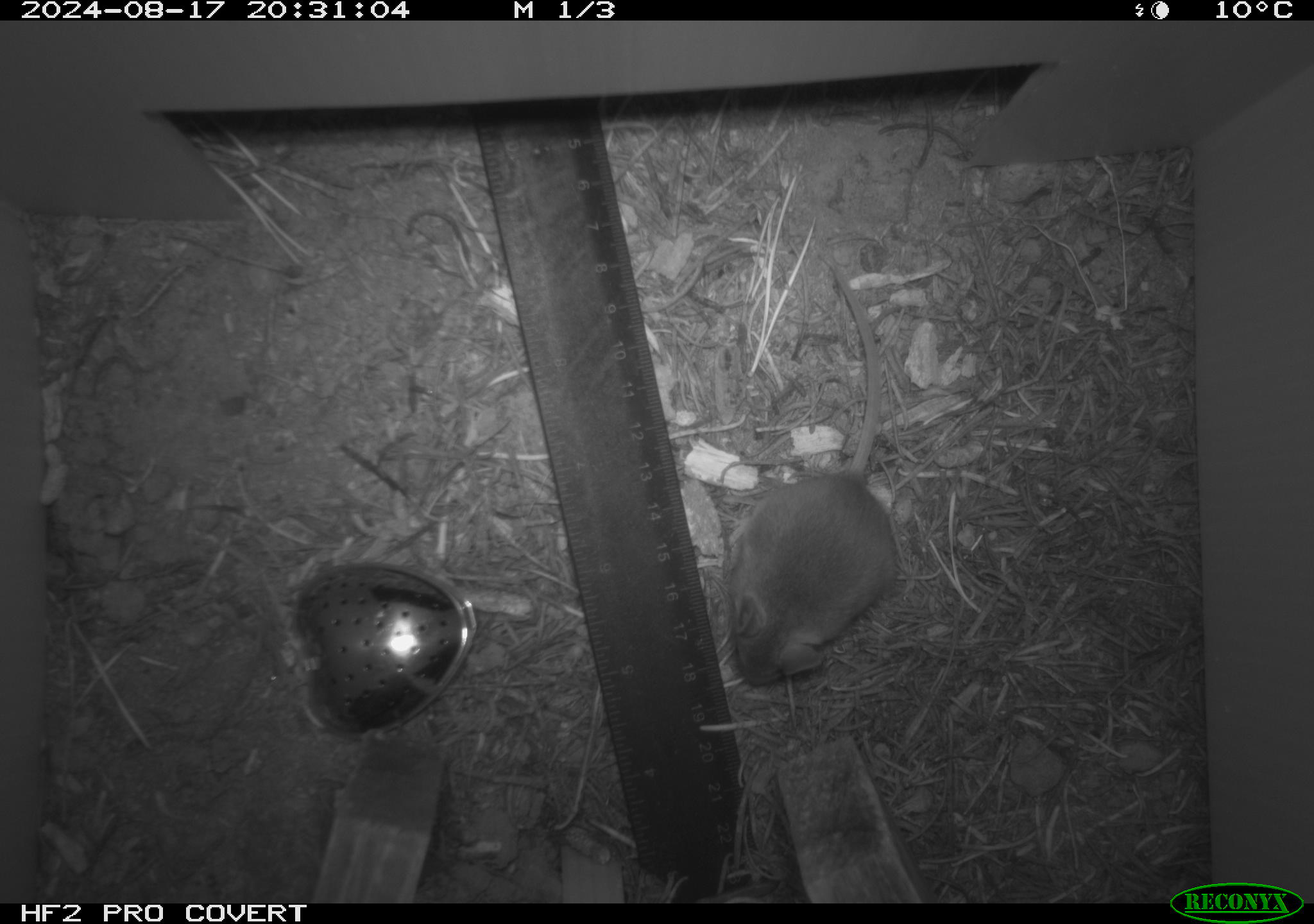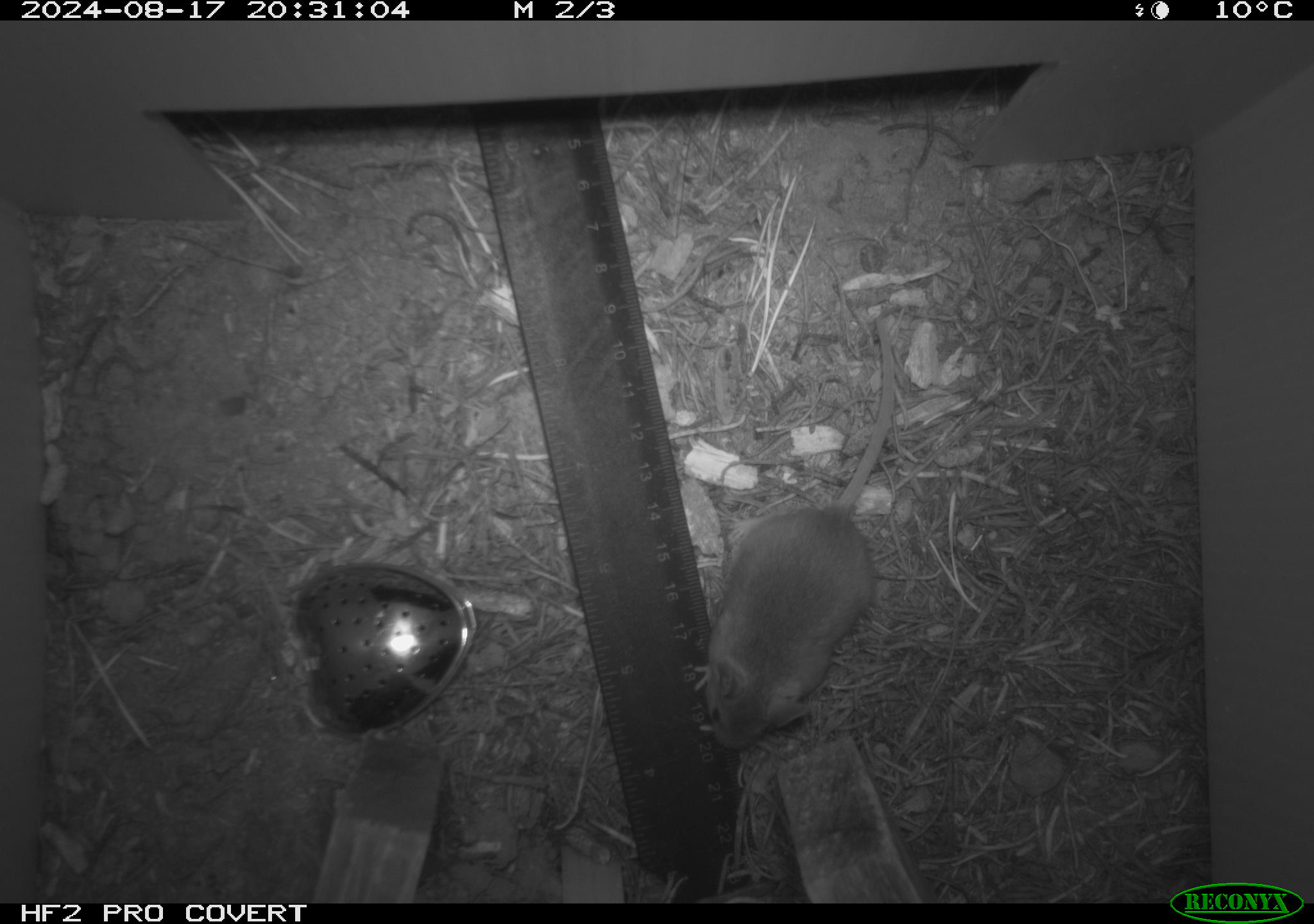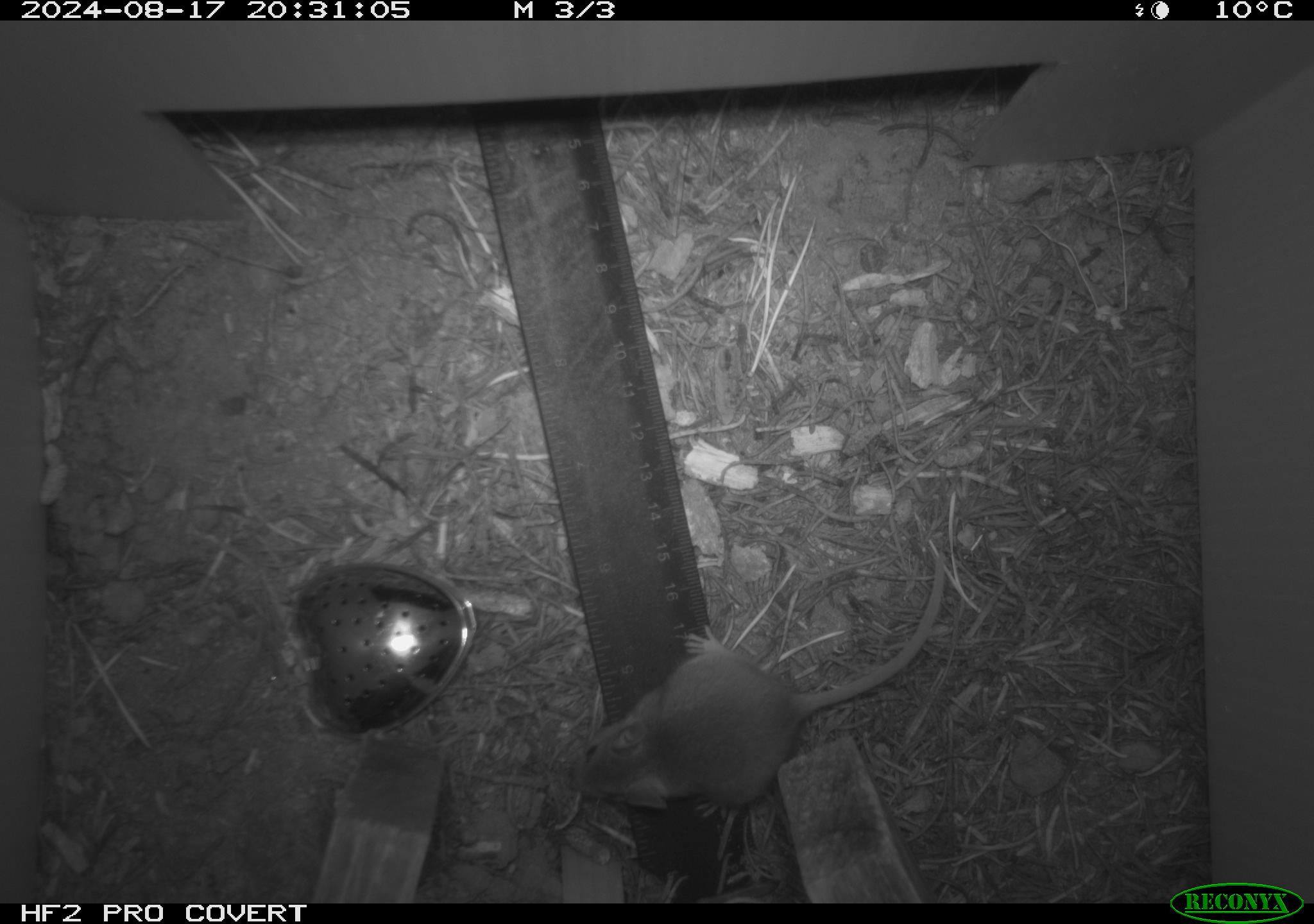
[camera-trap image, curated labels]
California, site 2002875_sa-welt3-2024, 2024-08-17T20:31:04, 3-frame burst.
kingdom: Animalia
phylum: Chordata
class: Mammalia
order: Rodentia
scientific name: Rodentia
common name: mouse species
Mouse species (Rodentia).